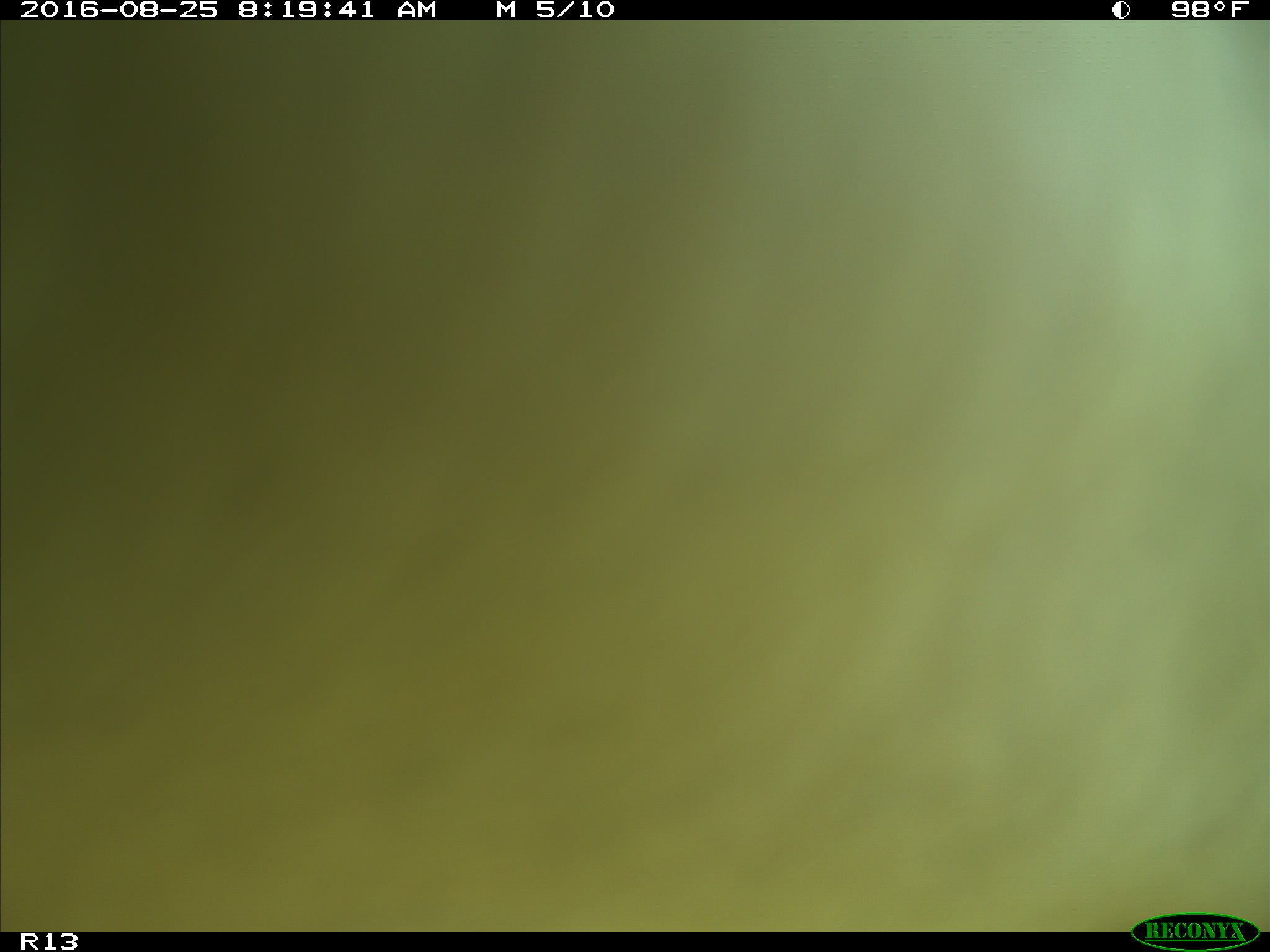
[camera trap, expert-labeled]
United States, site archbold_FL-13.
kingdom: Animalia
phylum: Chordata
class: Mammalia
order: Artiodactyla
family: Bovidae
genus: Bos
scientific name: Bos taurus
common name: domestic cow